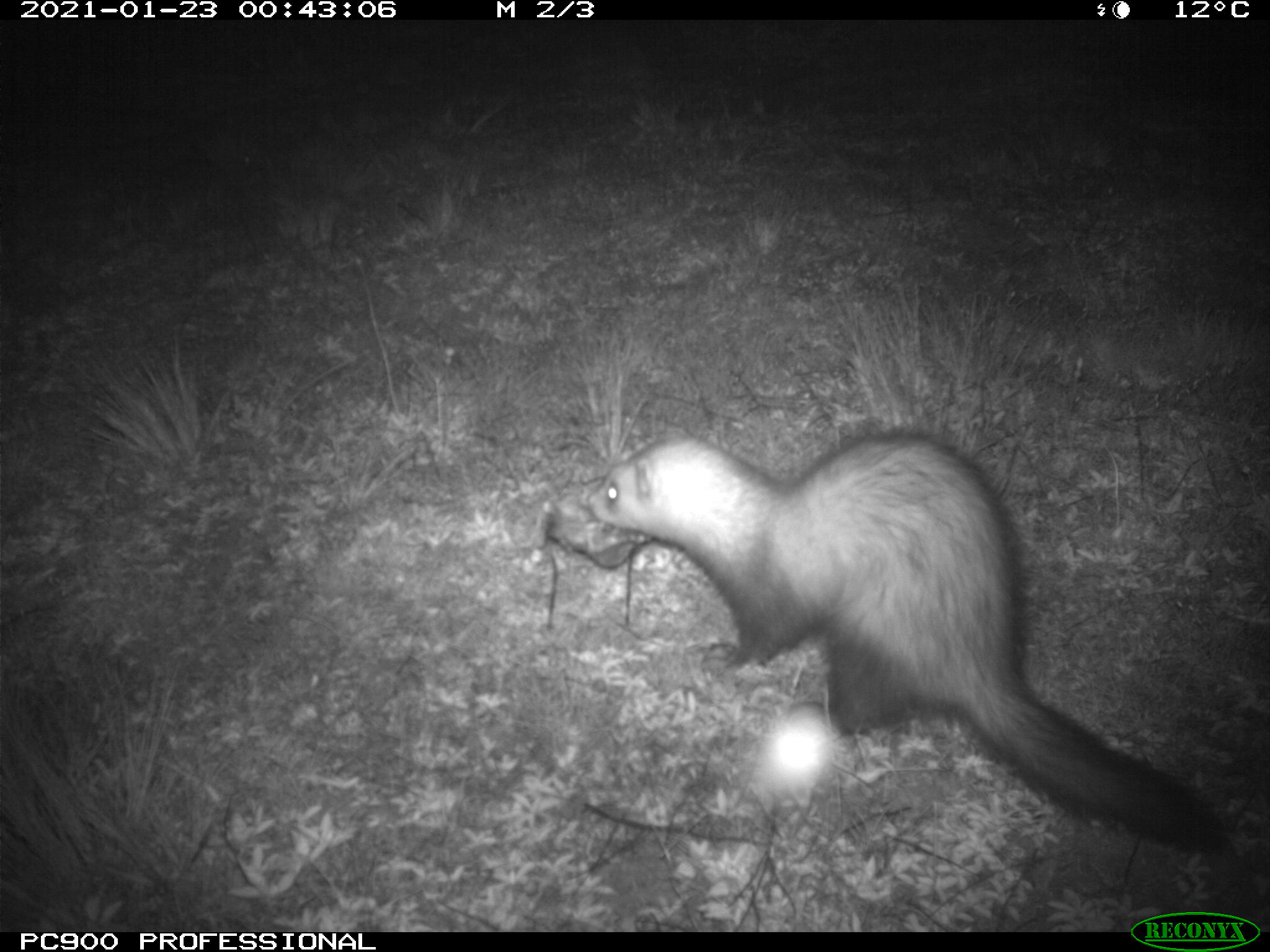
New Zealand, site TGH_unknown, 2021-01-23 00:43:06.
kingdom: Animalia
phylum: Chordata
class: Mammalia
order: Carnivora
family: Mustelidae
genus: Mustela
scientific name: Mustela furo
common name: ferret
Ferret (Mustela furo).